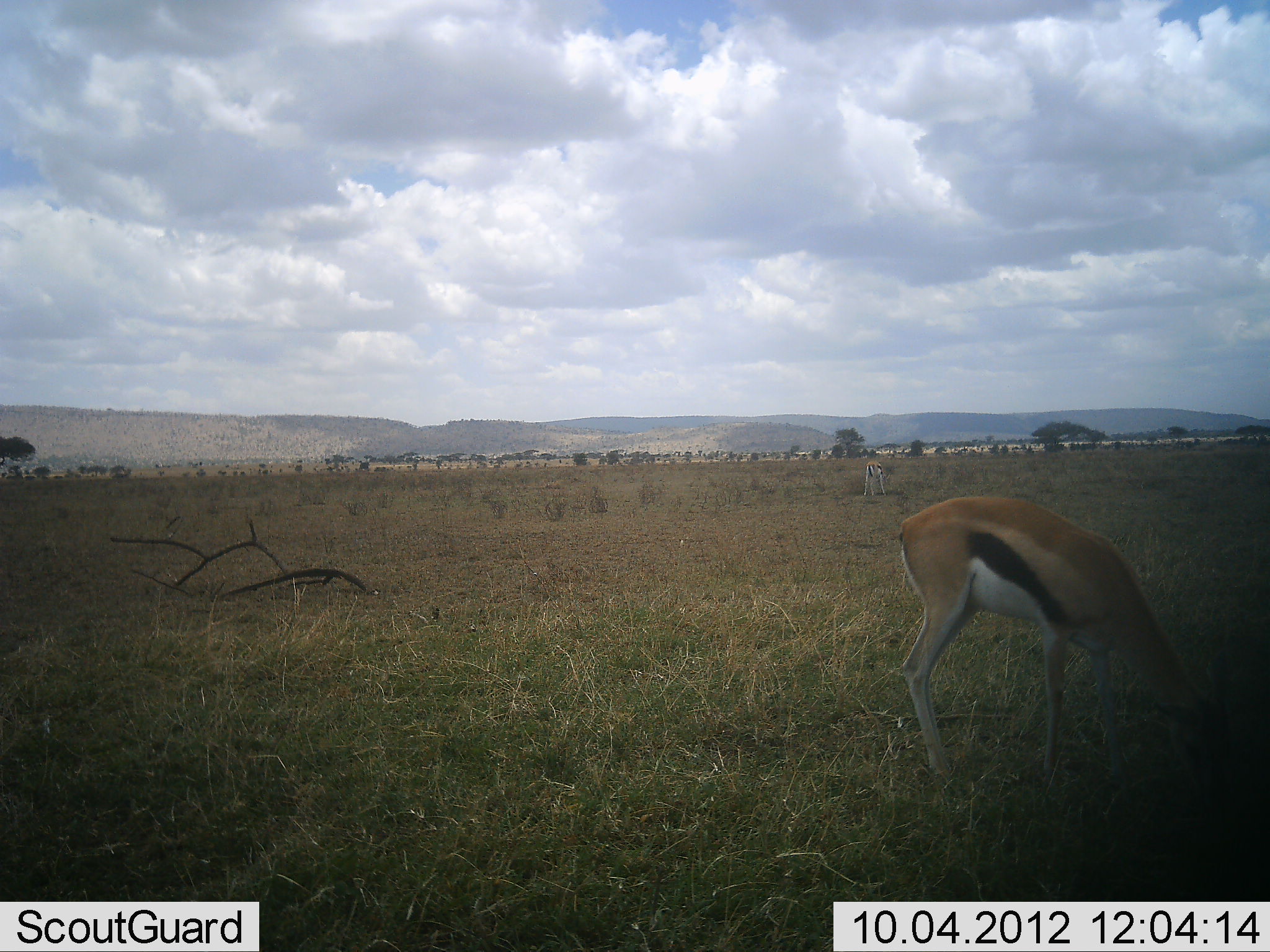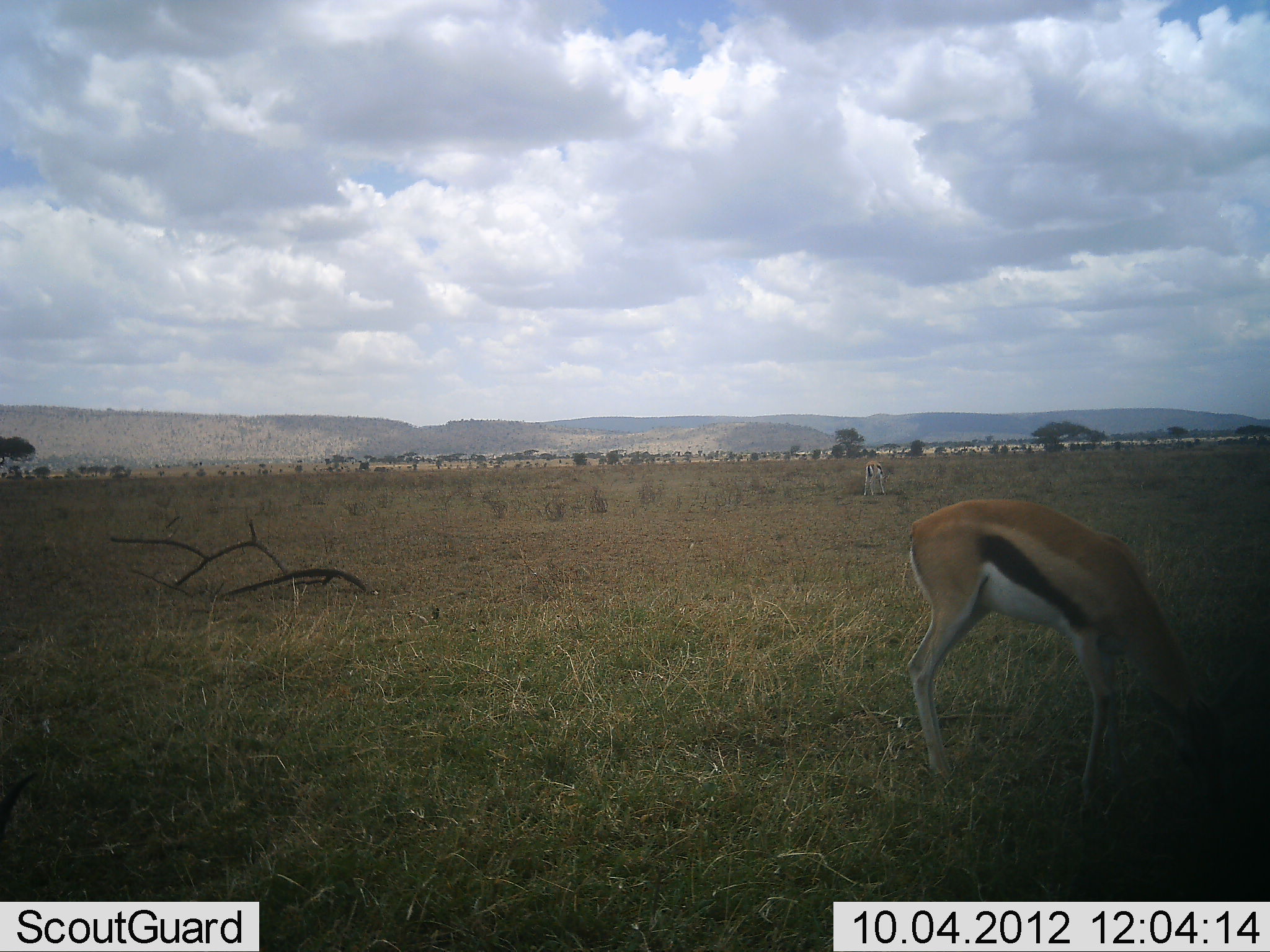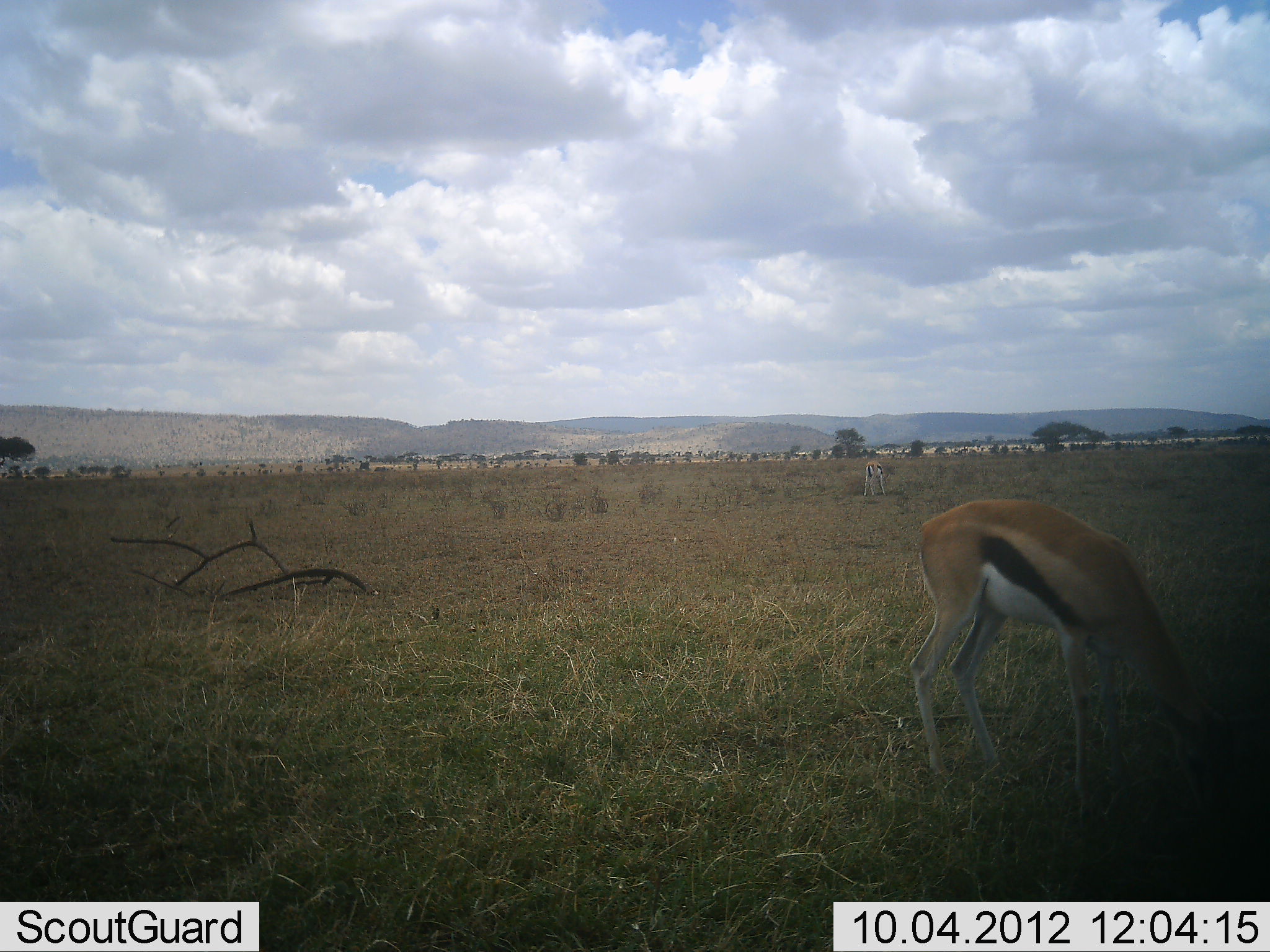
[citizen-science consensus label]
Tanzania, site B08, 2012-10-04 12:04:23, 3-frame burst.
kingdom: Animalia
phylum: Chordata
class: Mammalia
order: Artiodactyla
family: Bovidae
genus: Eudorcas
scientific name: Eudorcas thomsonii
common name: thomson's gazelle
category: gazellethomsons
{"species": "gazellethomsons (thomson's gazelle) (Eudorcas thomsonii)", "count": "1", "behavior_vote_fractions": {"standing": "30%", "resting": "0%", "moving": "0%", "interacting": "0%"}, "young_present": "0%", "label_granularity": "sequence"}